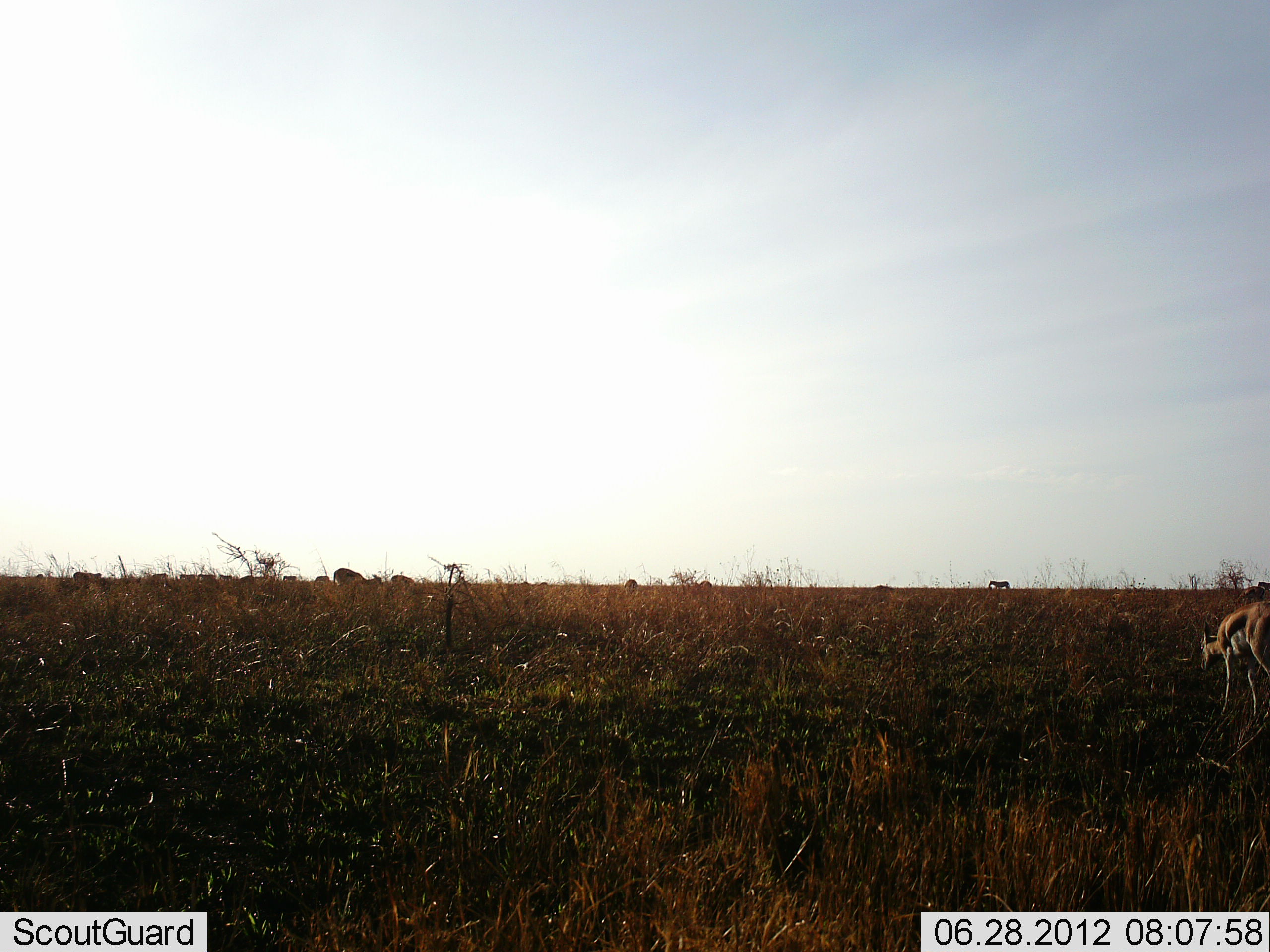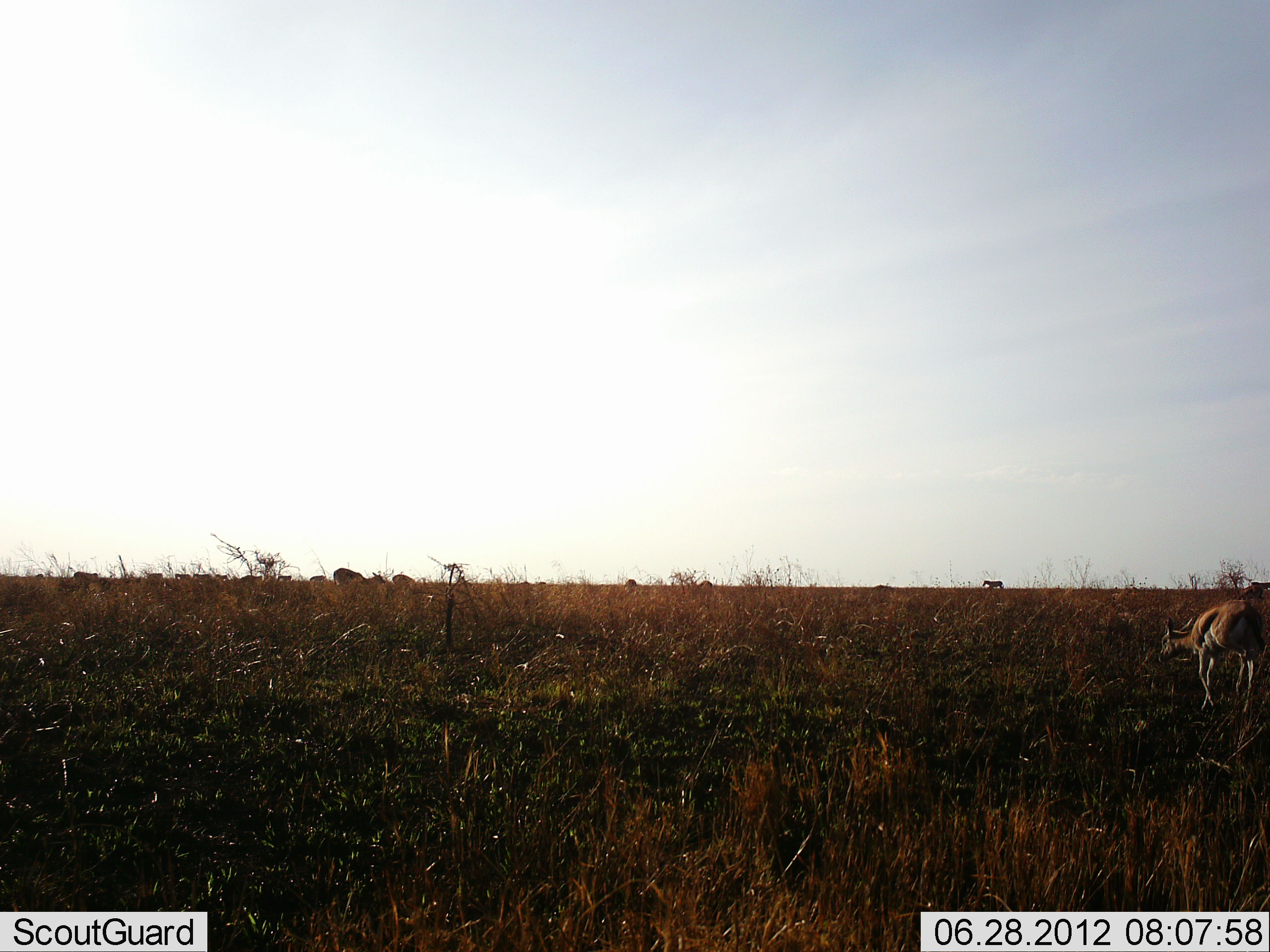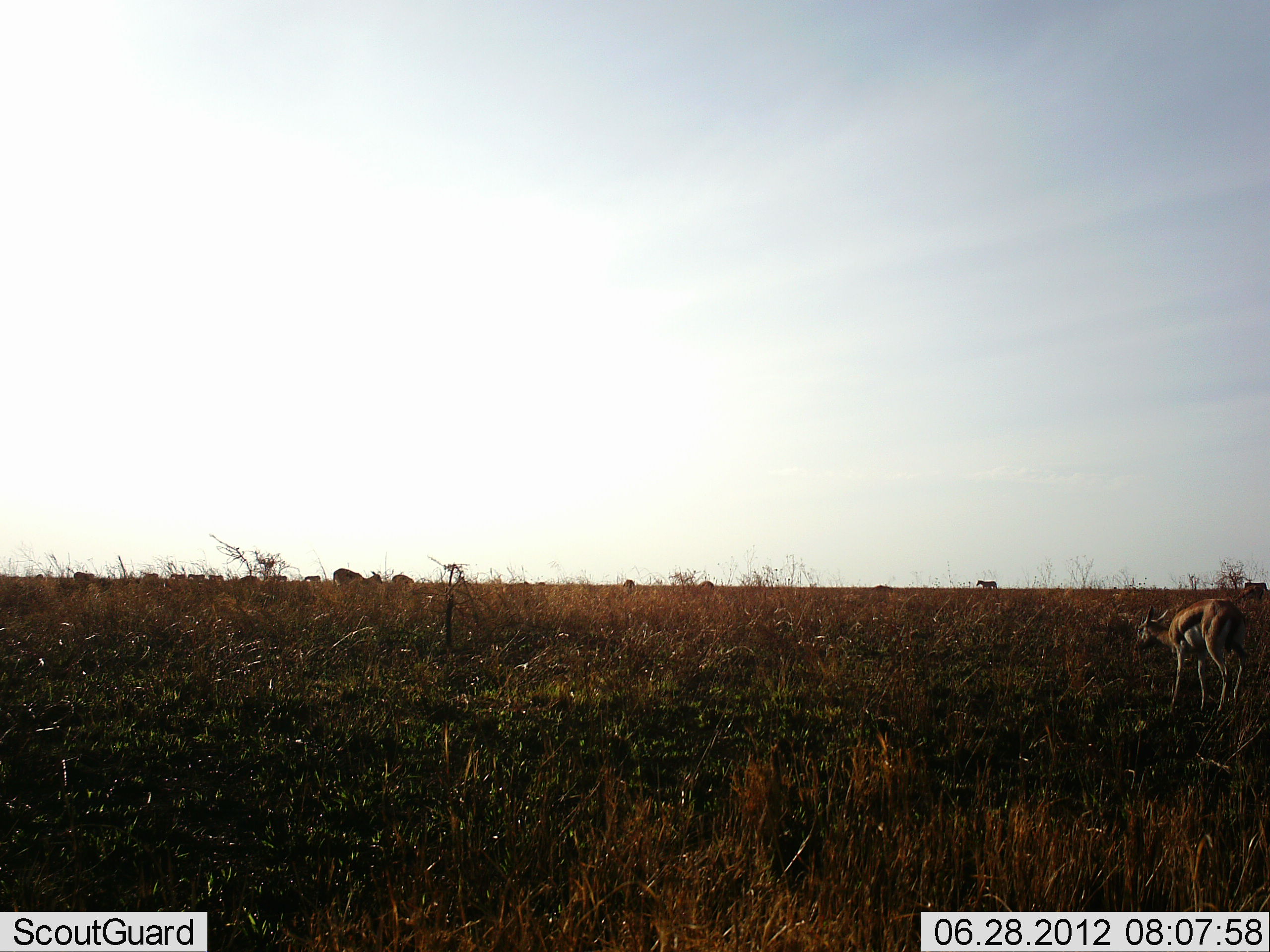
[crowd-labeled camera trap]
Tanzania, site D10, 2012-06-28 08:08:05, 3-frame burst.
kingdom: Animalia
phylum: Chordata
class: Mammalia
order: Artiodactyla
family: Bovidae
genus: Eudorcas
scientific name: Eudorcas thomsonii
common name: thomson's gazelle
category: gazellethomsons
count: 1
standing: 43%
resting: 7%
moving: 79%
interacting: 0%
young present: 0%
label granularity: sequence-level